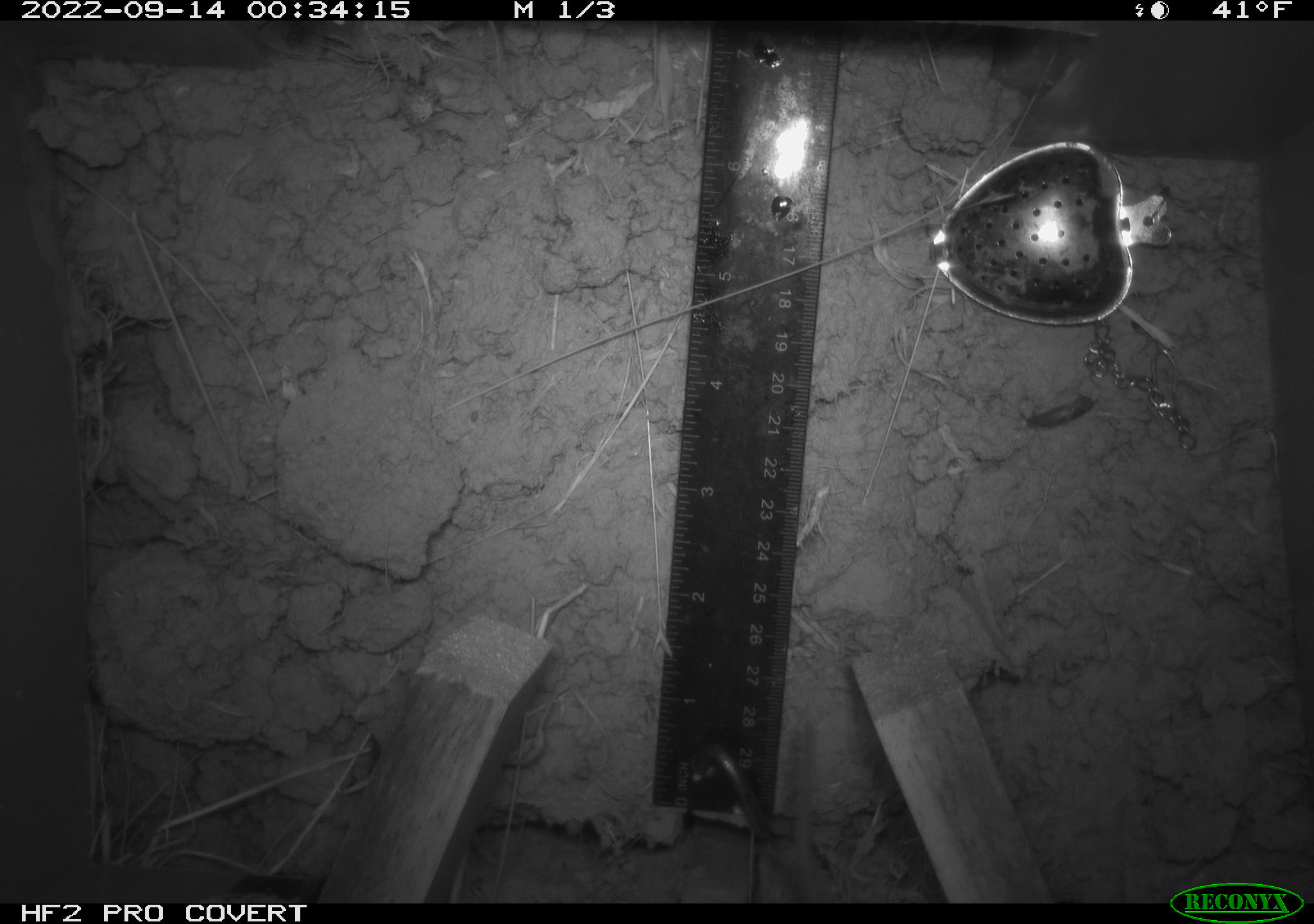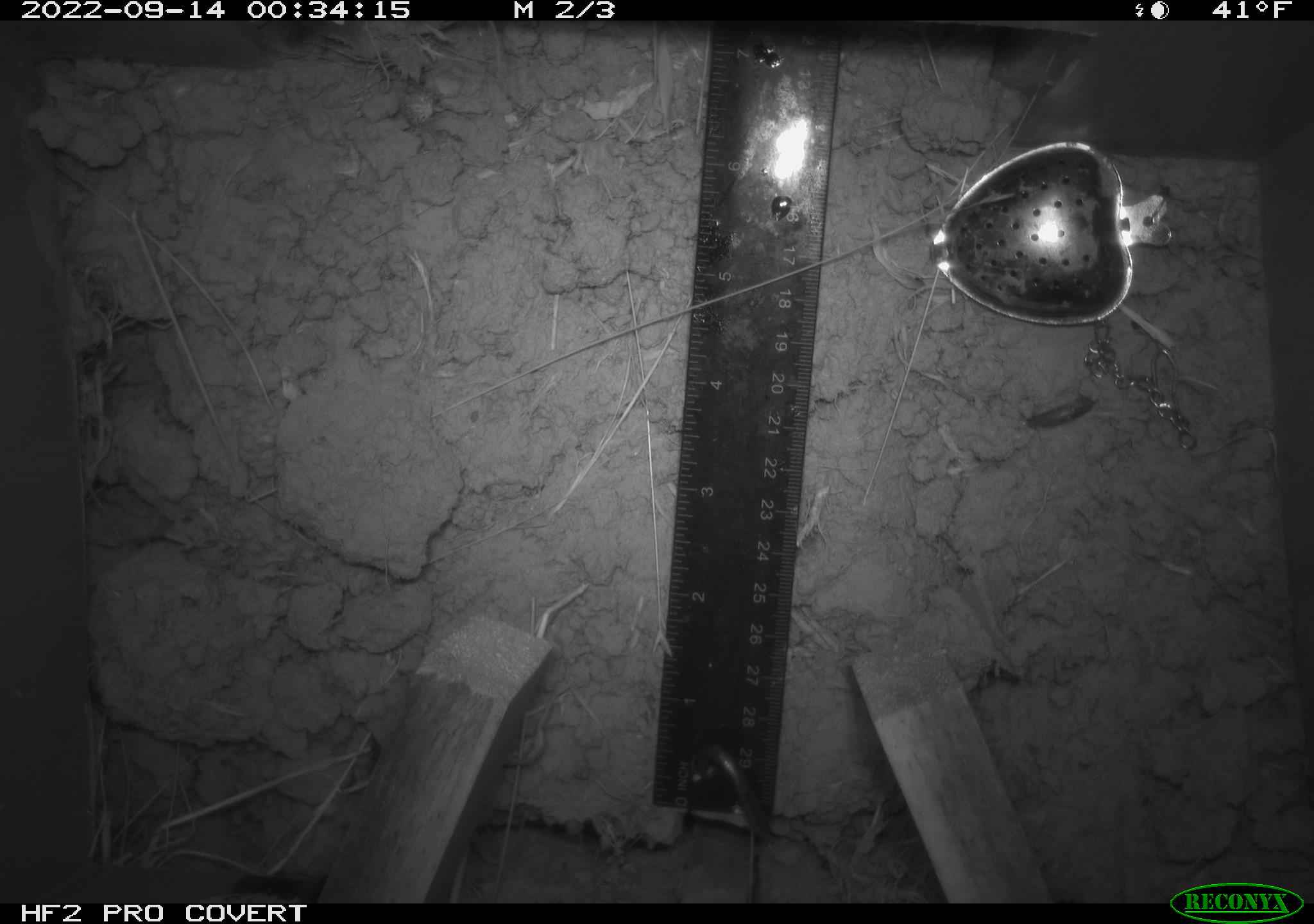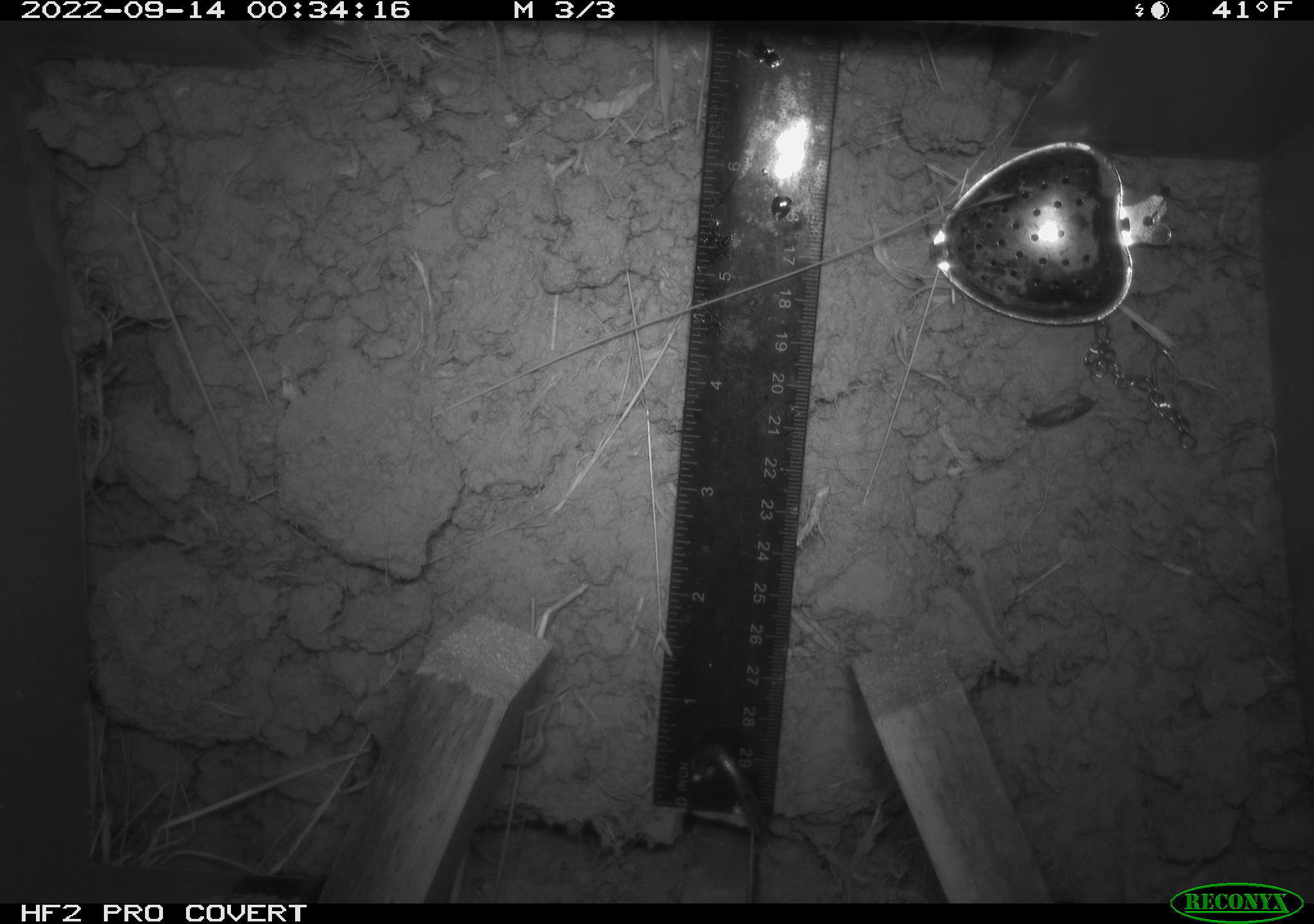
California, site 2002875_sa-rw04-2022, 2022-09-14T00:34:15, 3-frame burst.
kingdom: Animalia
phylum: Chordata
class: Mammalia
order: Rodentia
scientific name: Rodentia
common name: mouse species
Mouse species (Rodentia).